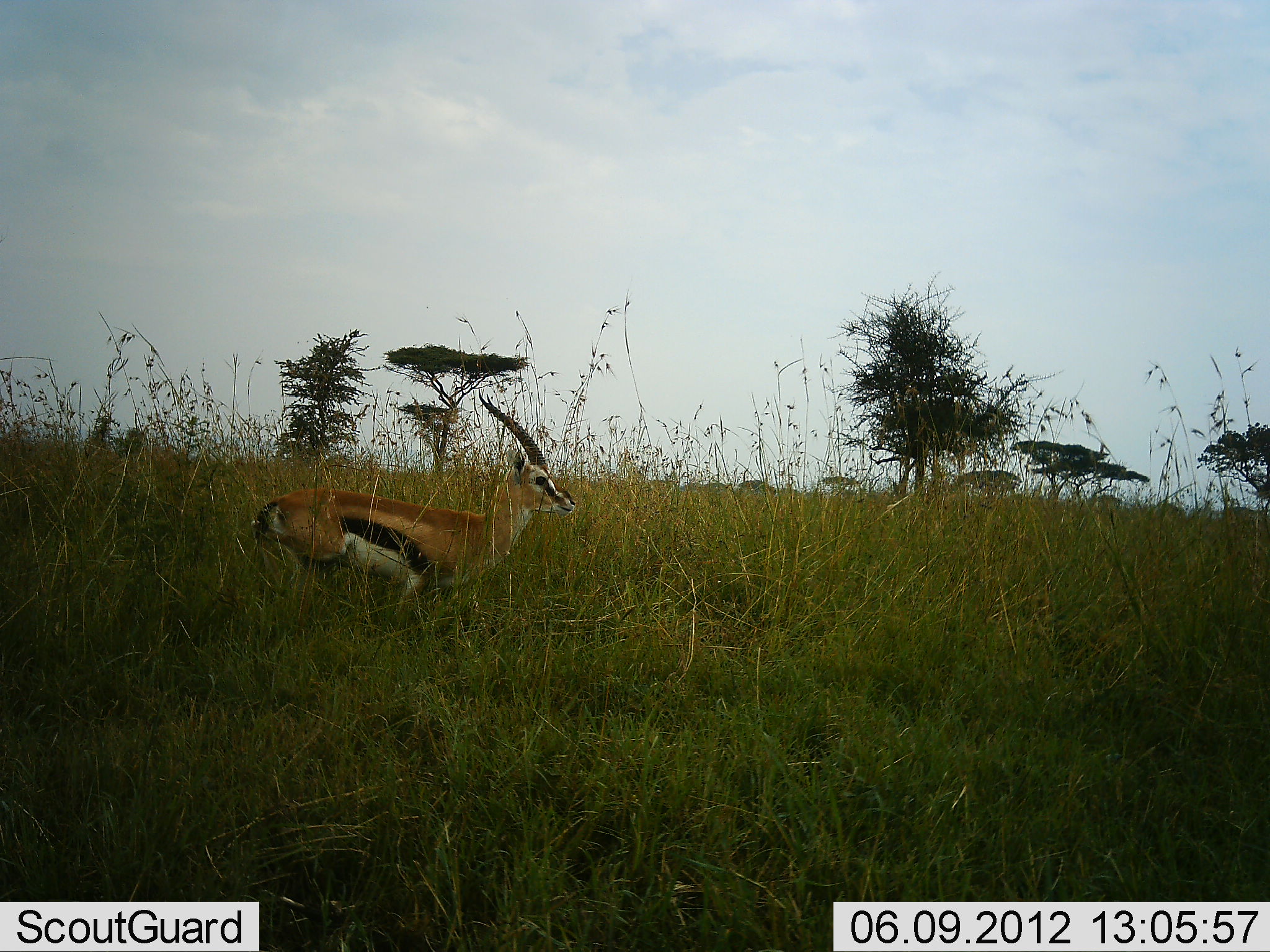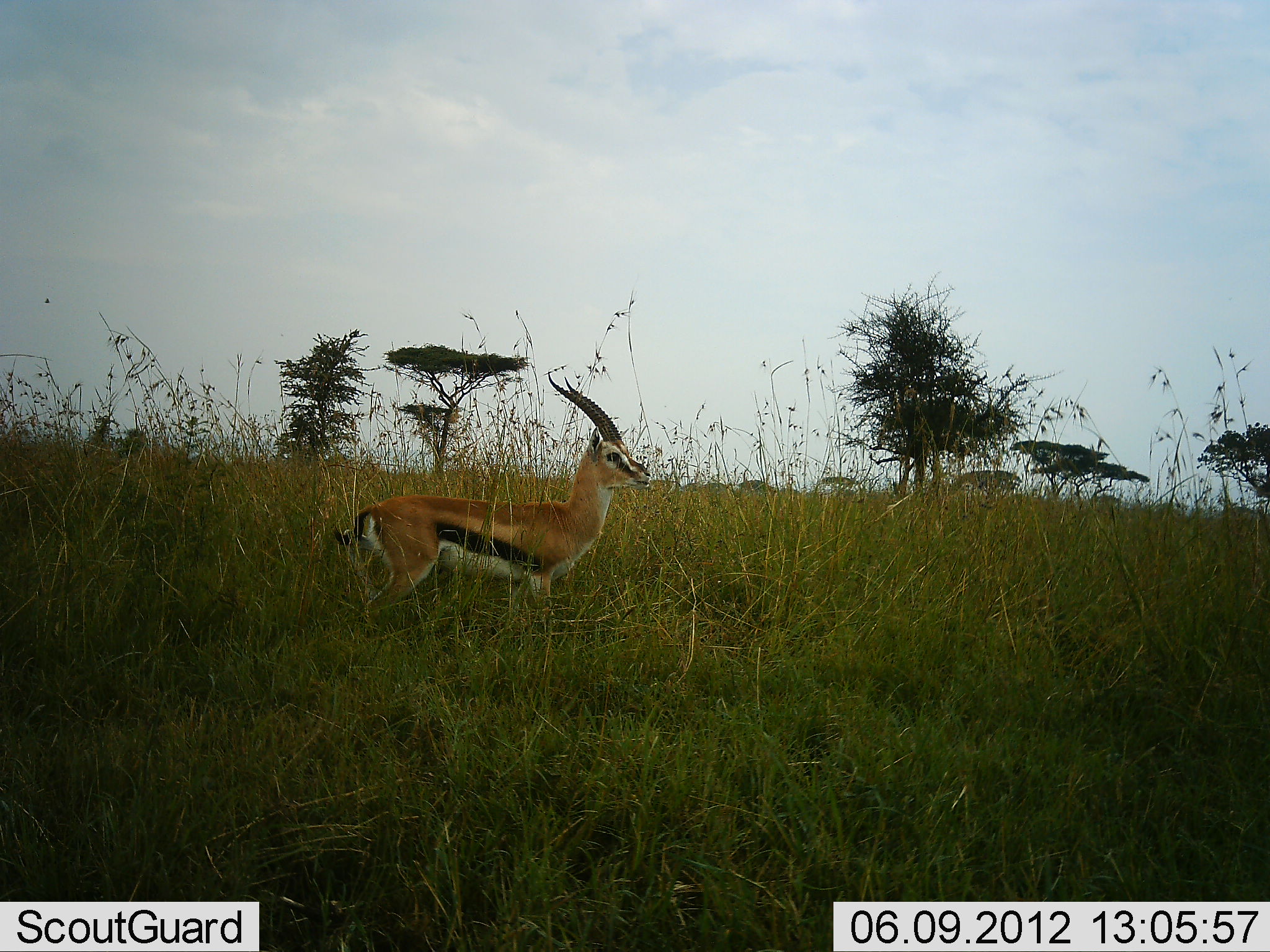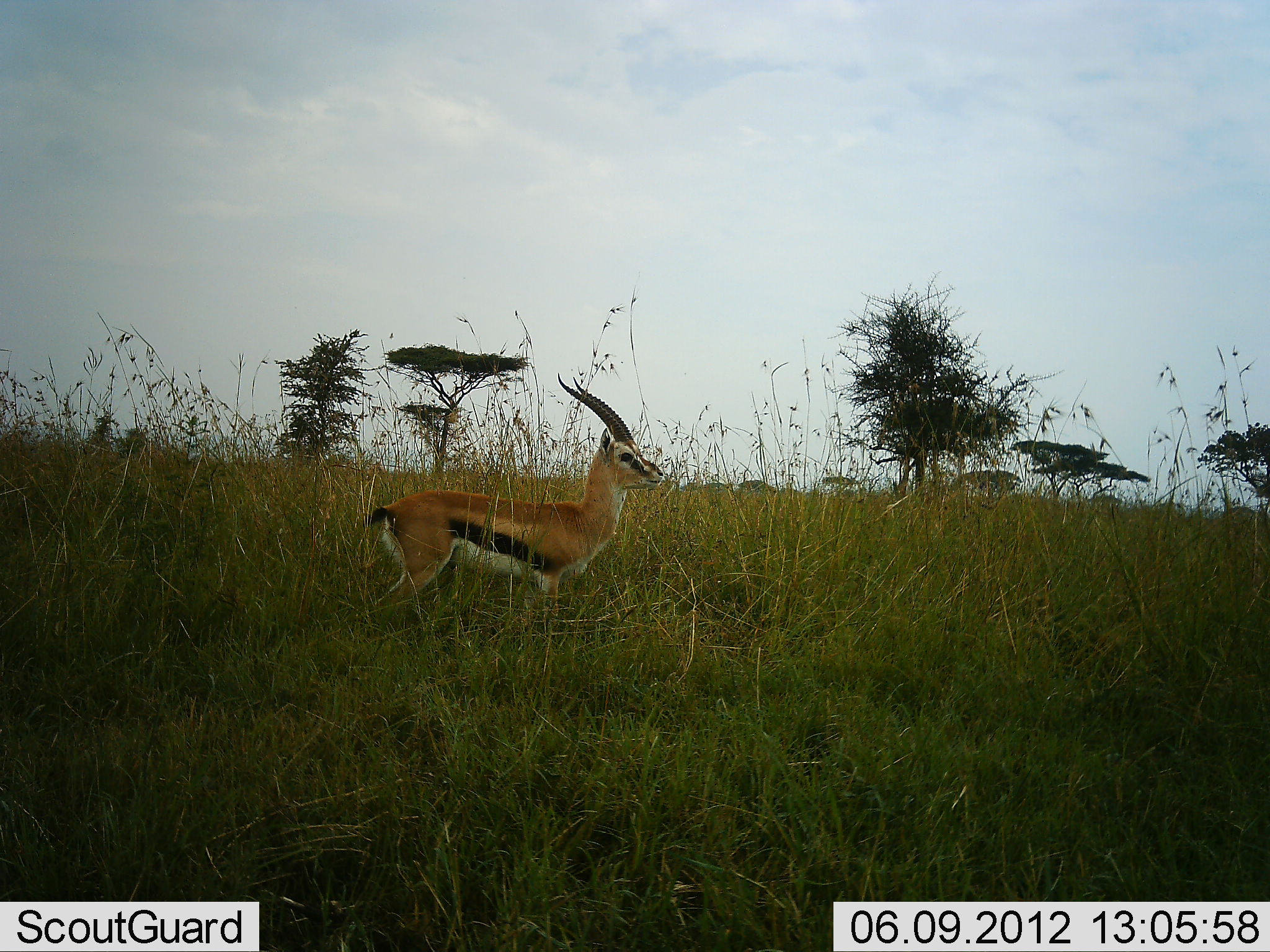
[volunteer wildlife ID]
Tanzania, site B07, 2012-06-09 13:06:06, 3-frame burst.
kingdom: Animalia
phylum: Chordata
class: Mammalia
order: Artiodactyla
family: Bovidae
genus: Eudorcas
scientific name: Eudorcas thomsonii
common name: thomson's gazelle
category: gazellethomsons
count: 1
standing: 60%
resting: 0%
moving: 40%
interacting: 0%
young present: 0%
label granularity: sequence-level